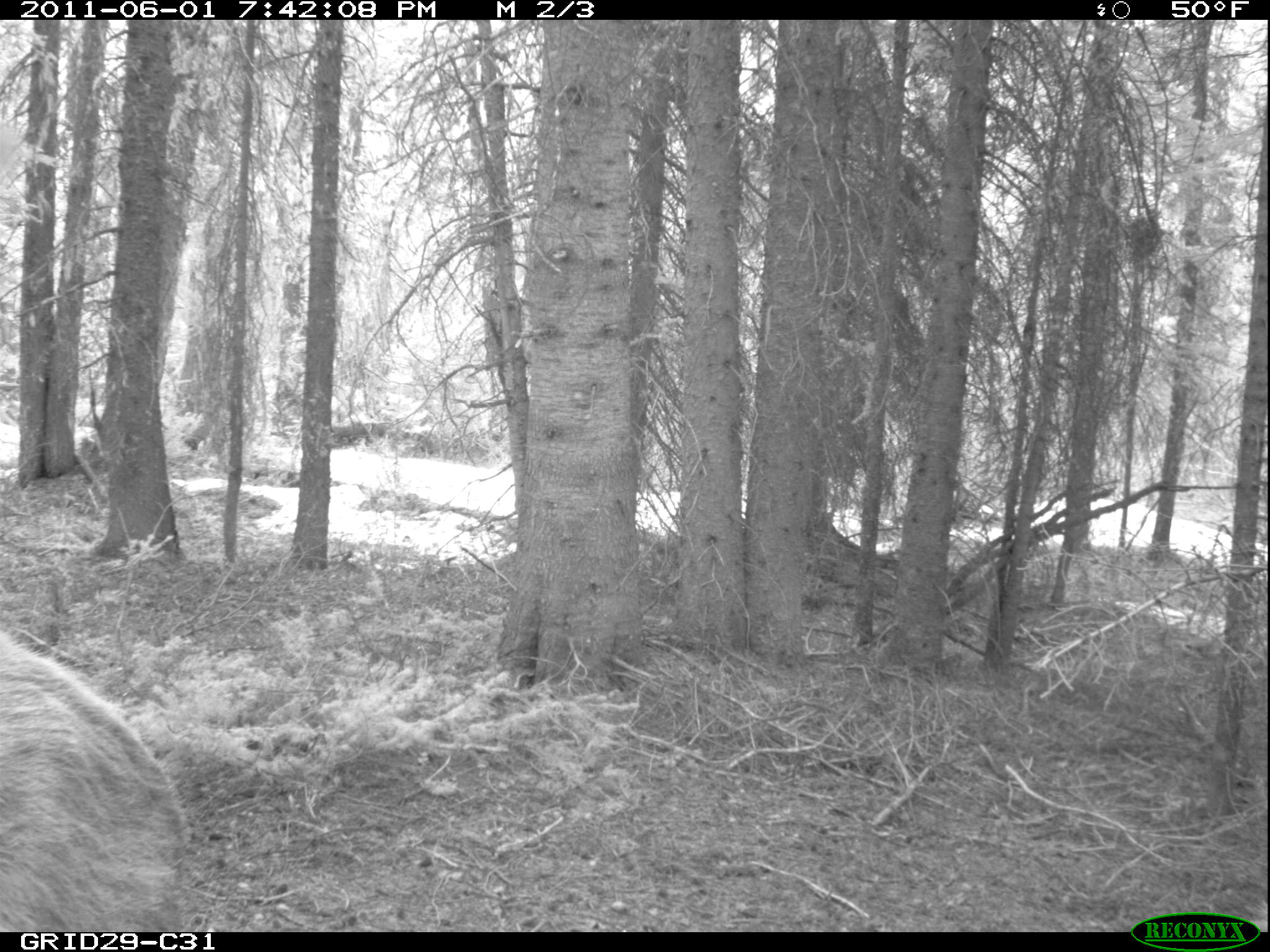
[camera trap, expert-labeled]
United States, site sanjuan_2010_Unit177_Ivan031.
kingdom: Animalia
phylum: Chordata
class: Mammalia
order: Artiodactyla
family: Cervidae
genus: Cervus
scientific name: Cervus elaphus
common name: red deer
Cervus elaphus (red deer).